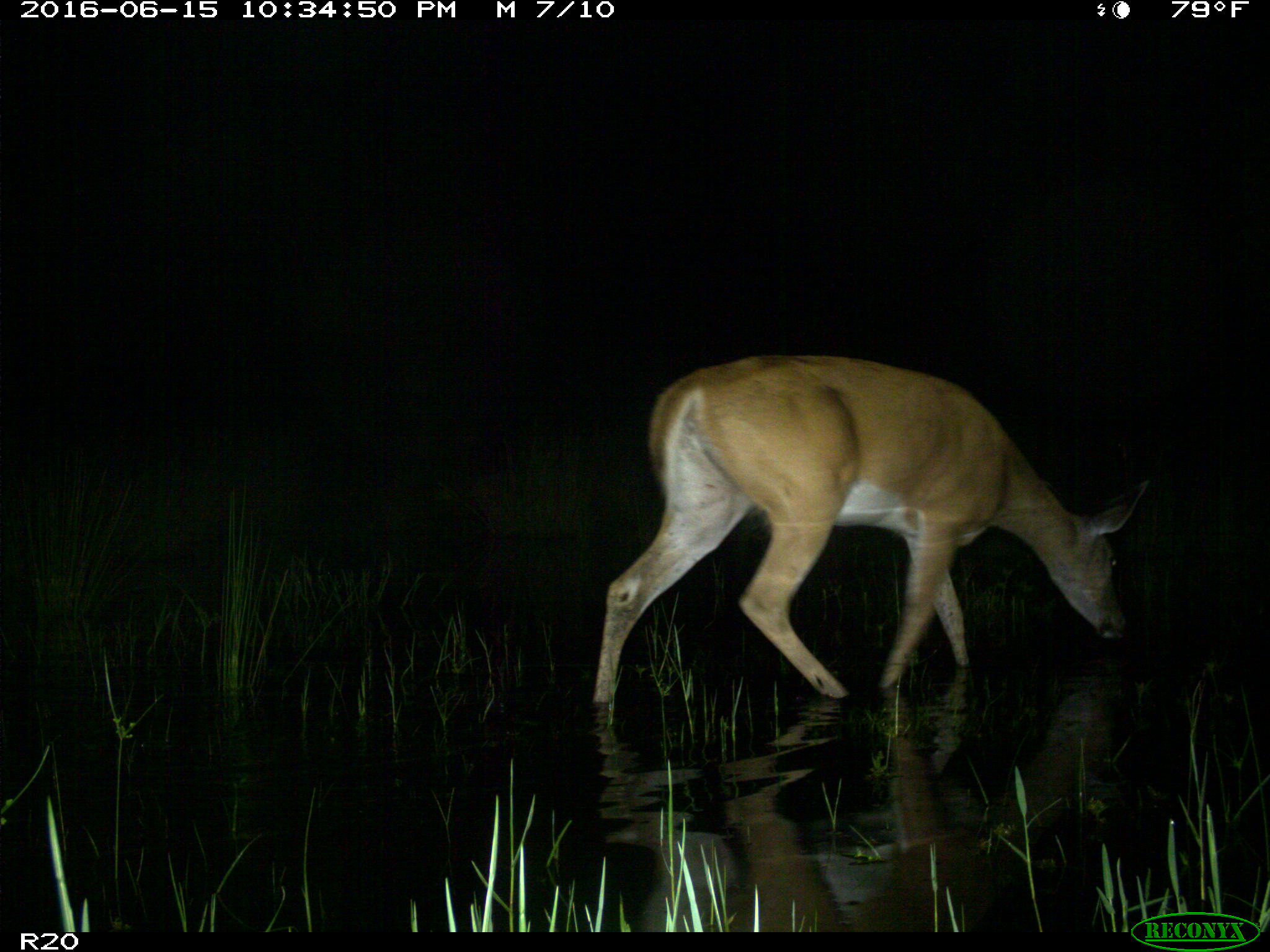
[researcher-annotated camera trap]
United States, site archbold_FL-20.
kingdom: Animalia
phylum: Chordata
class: Mammalia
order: Artiodactyla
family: Cervidae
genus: Odocoileus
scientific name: Odocoileus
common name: deer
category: unidentified deer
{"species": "unidentified deer (deer) (Odocoileus)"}